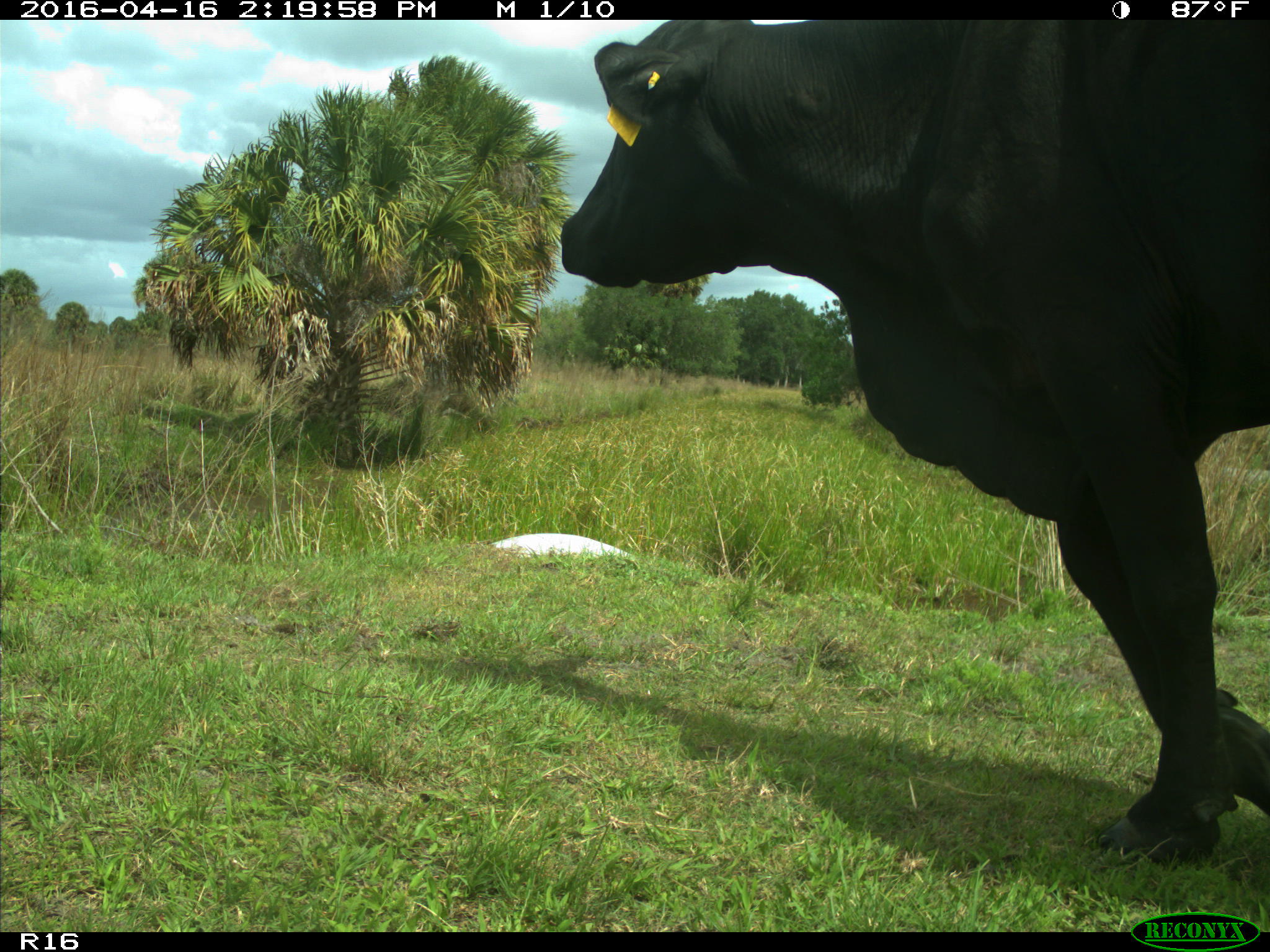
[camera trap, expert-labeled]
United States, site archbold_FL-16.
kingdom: Animalia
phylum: Chordata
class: Mammalia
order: Artiodactyla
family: Bovidae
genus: Bos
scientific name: Bos taurus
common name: domestic cow